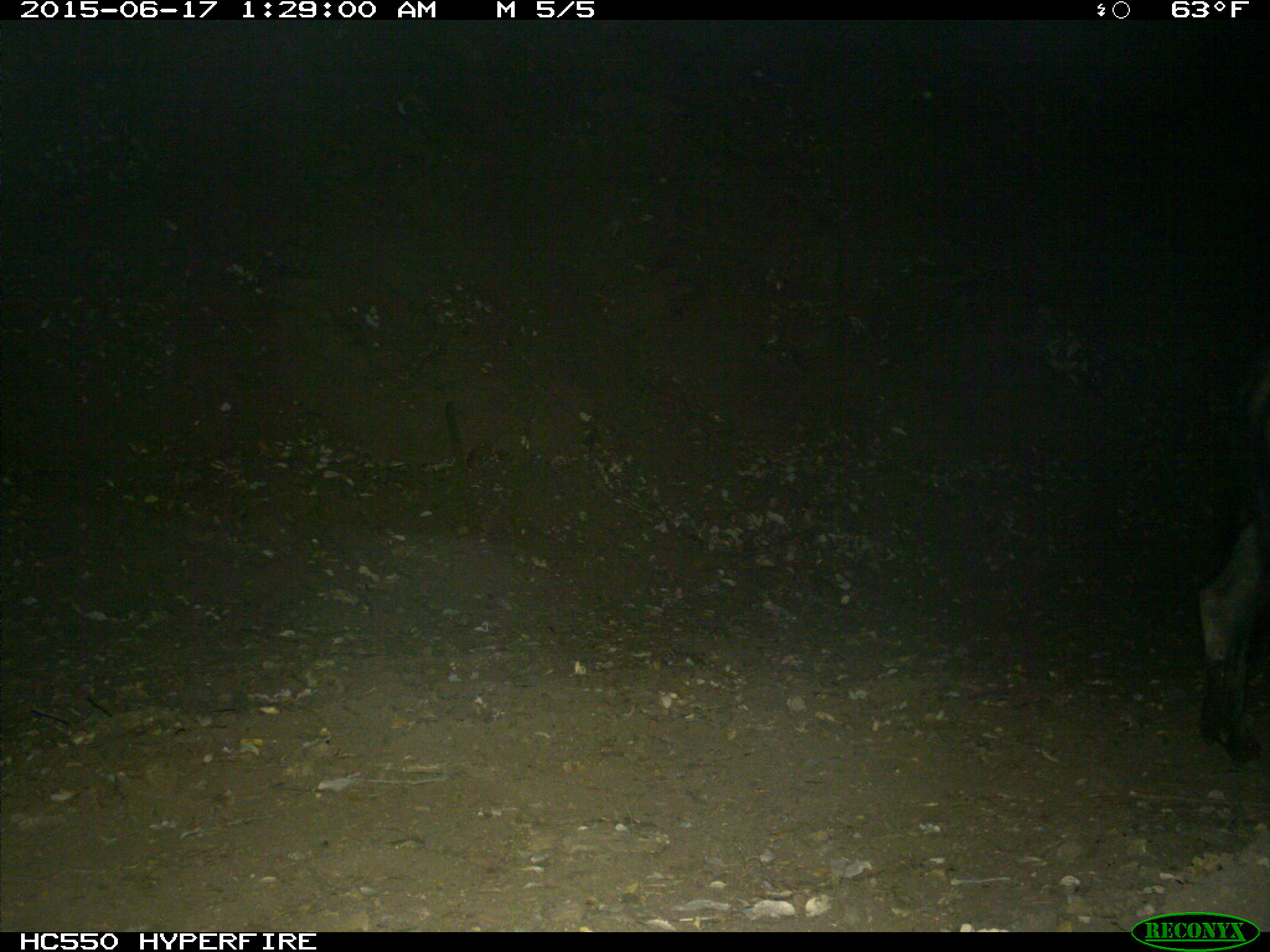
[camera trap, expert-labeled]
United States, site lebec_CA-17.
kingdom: Animalia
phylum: Chordata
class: Mammalia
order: Artiodactyla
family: Suidae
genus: Sus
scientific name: Sus scrofa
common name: wild boar